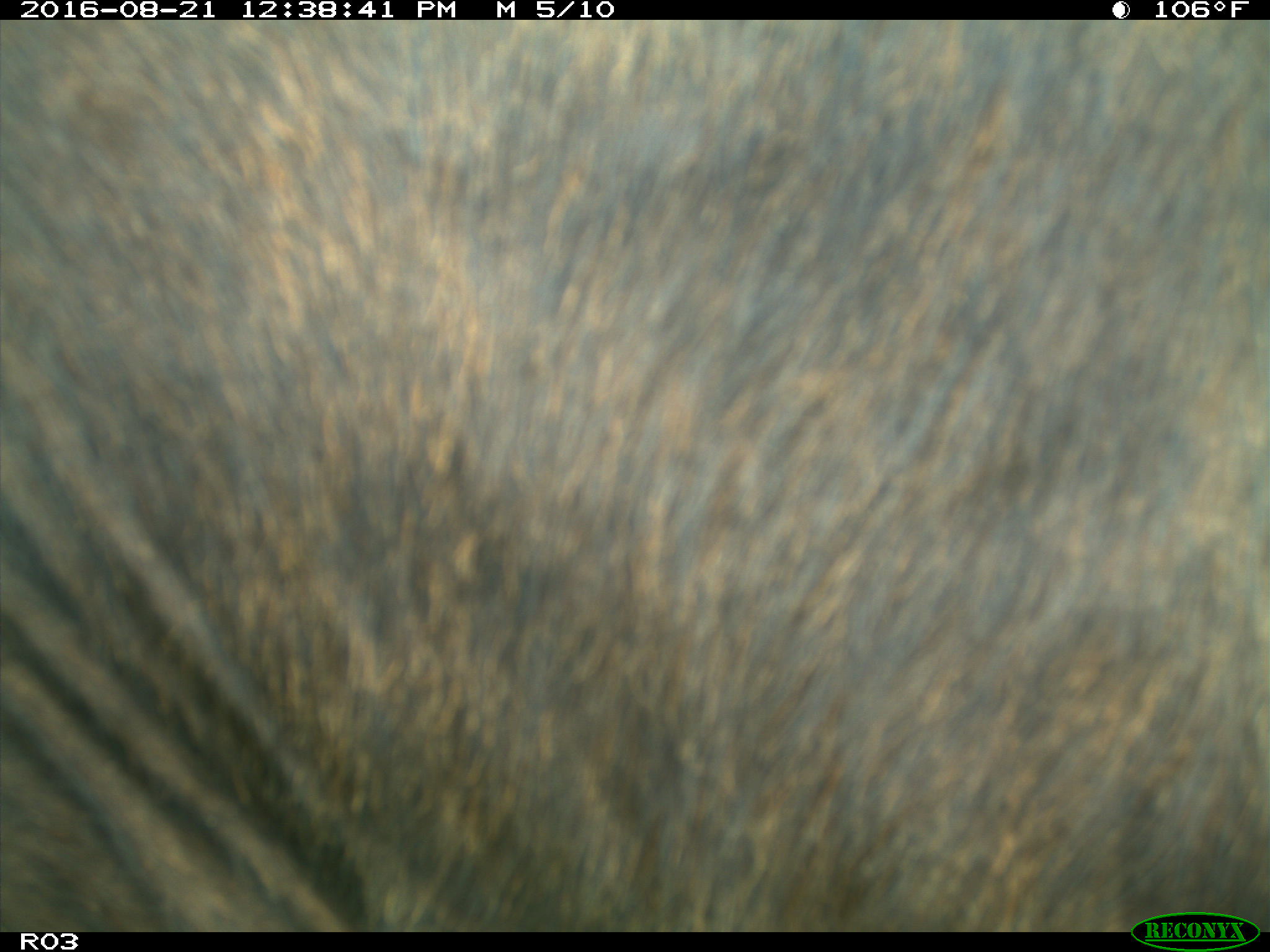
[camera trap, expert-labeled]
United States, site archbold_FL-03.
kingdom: Animalia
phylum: Chordata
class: Mammalia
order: Artiodactyla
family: Bovidae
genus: Bos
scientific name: Bos taurus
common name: domestic cow